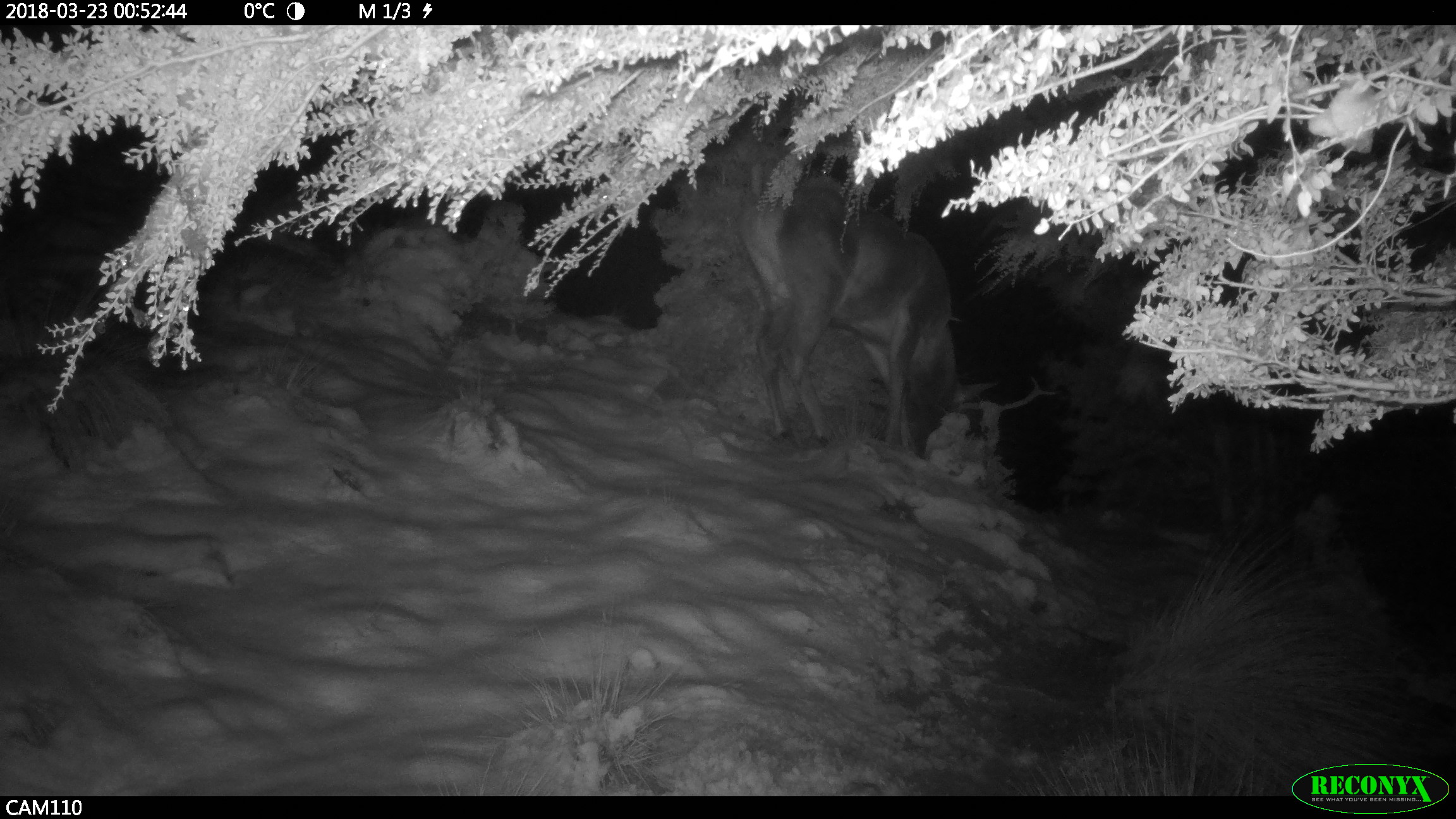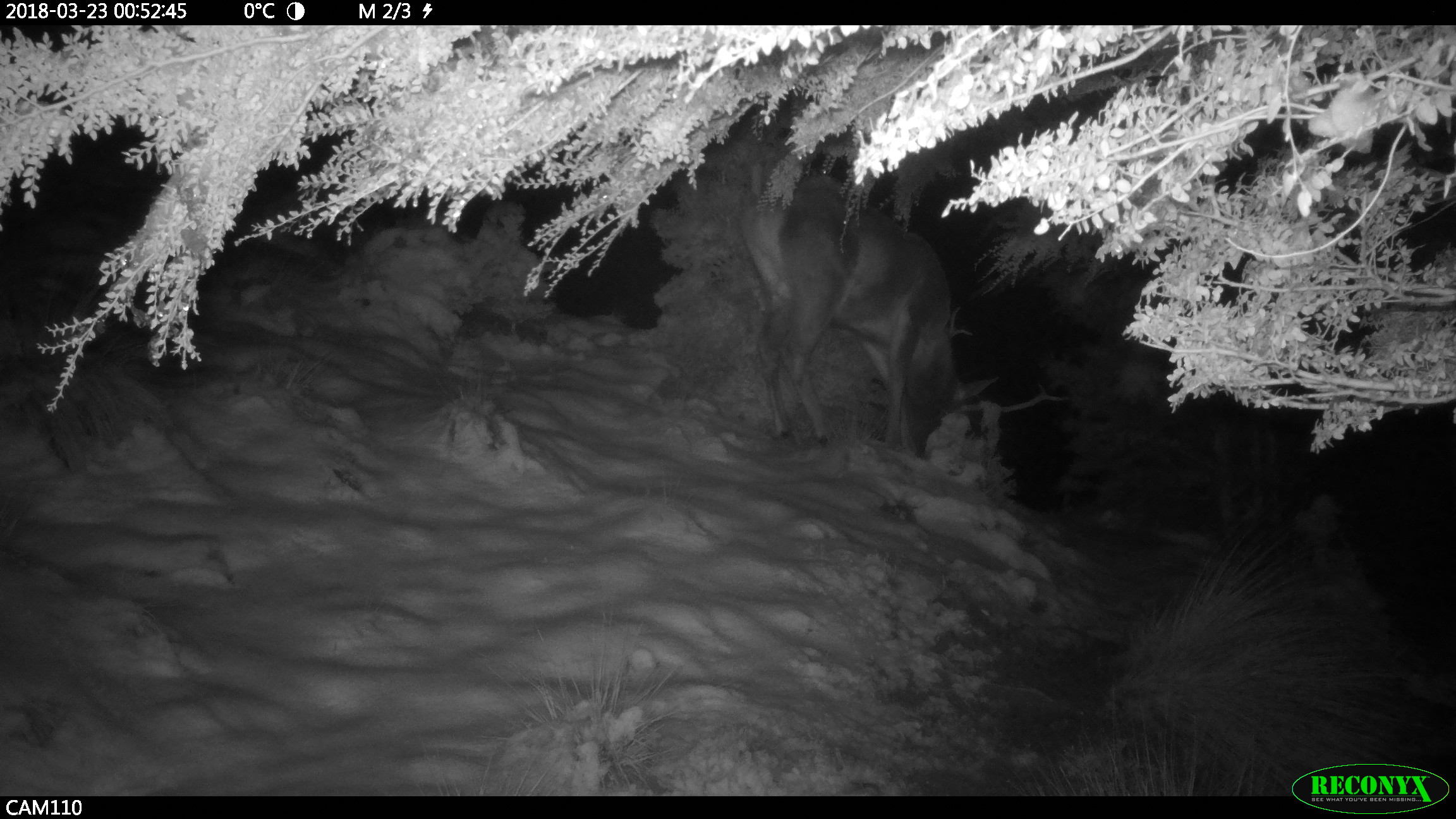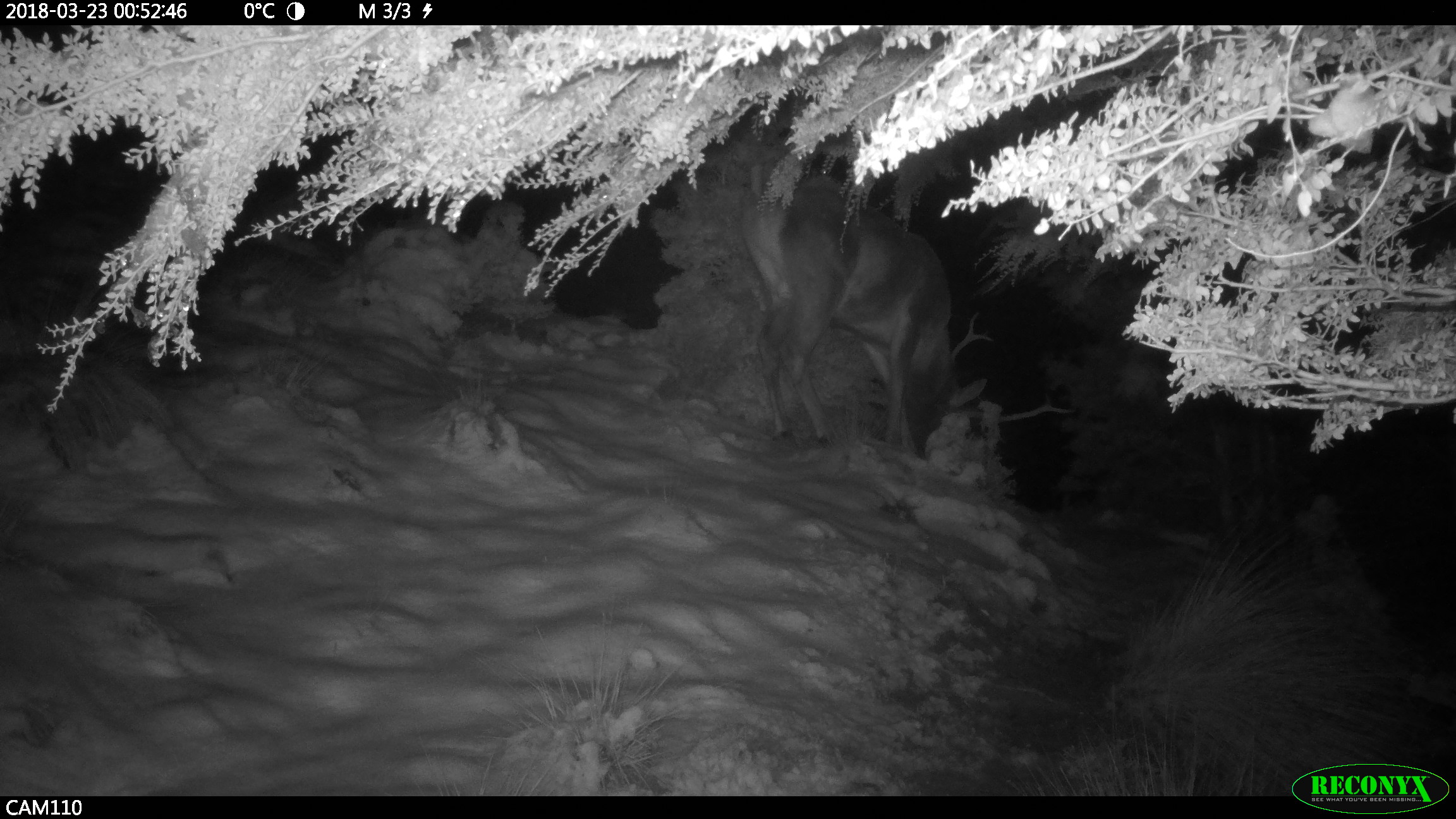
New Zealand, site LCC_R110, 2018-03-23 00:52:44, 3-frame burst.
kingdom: Animalia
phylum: Chordata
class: Mammalia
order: Artiodactyla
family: Cervidae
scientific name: Cervidae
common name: deer